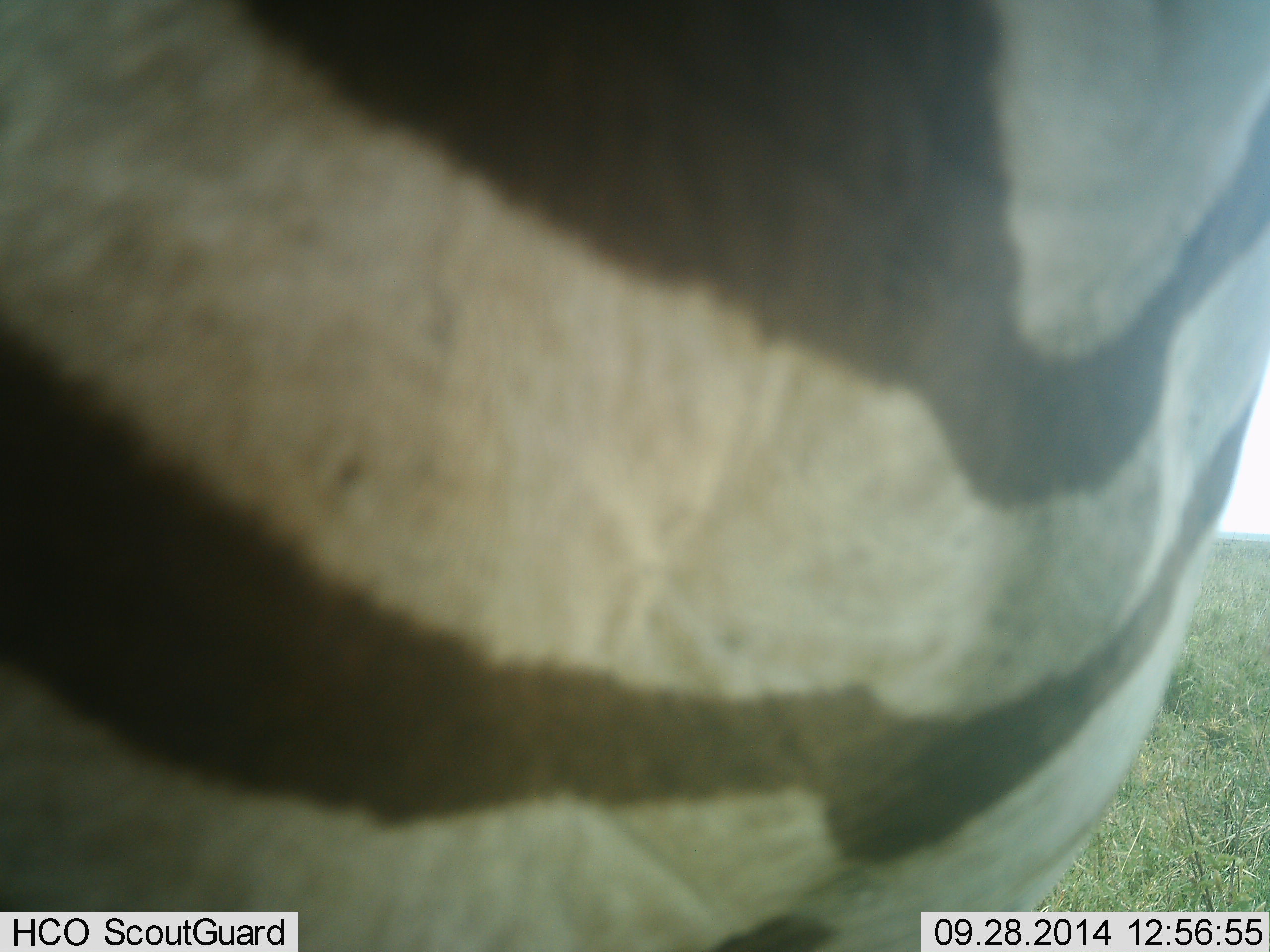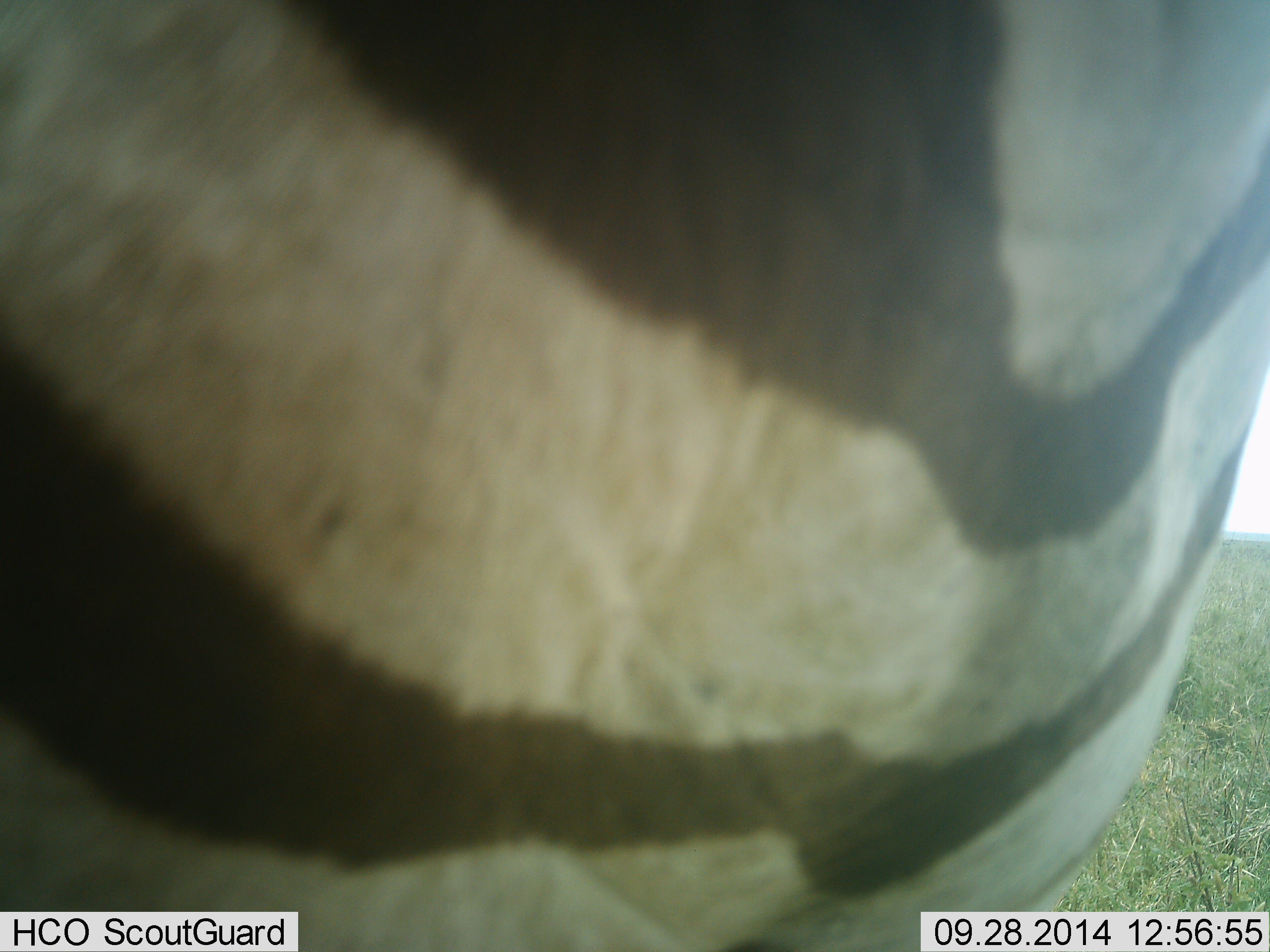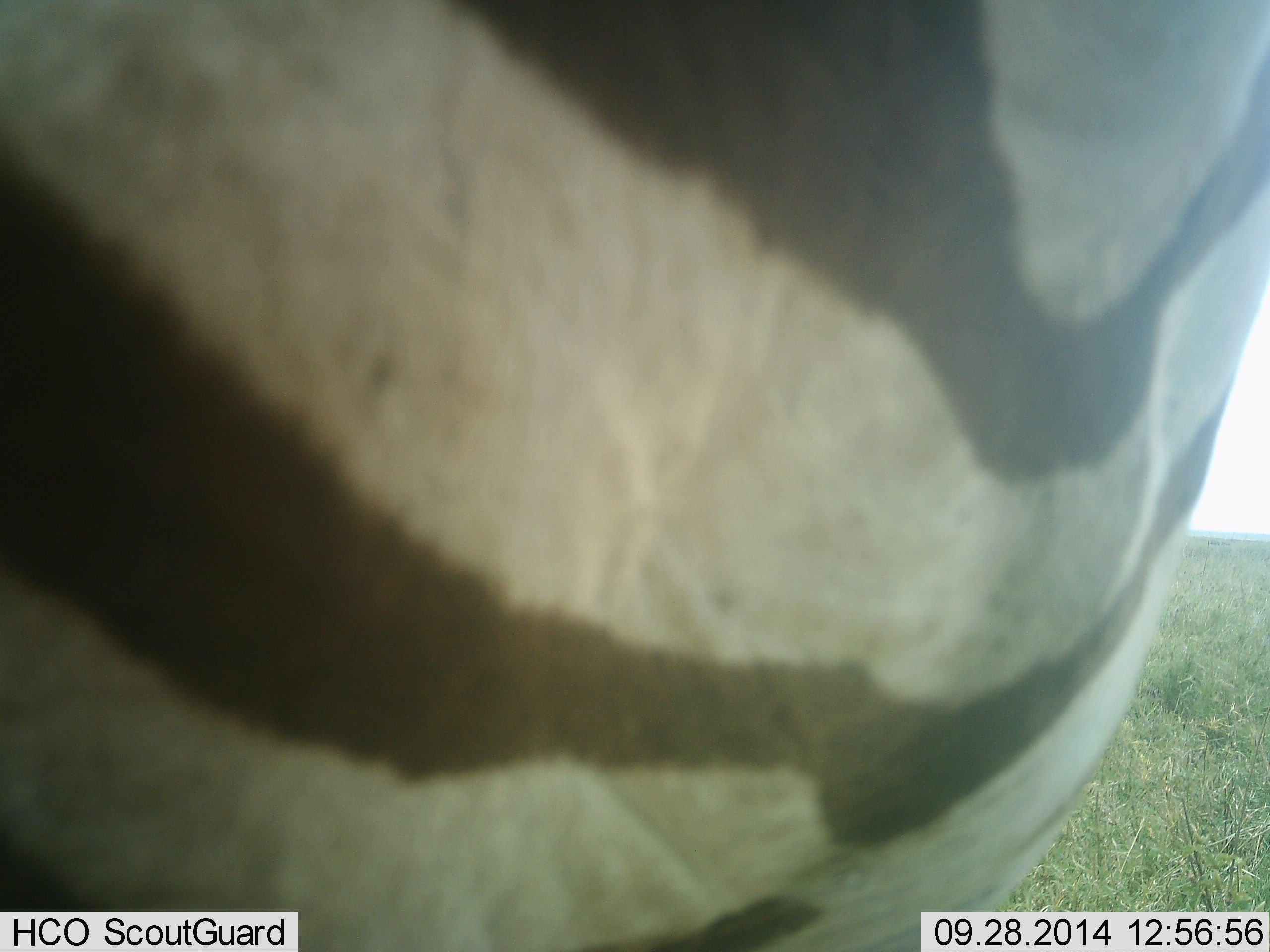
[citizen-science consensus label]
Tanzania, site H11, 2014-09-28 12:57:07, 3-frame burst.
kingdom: Animalia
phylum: Chordata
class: Mammalia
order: Perissodactyla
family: Equidae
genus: Equus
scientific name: Equus quagga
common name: plains zebra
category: zebra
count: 1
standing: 90%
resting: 0%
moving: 10%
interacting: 0%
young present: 0%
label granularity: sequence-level